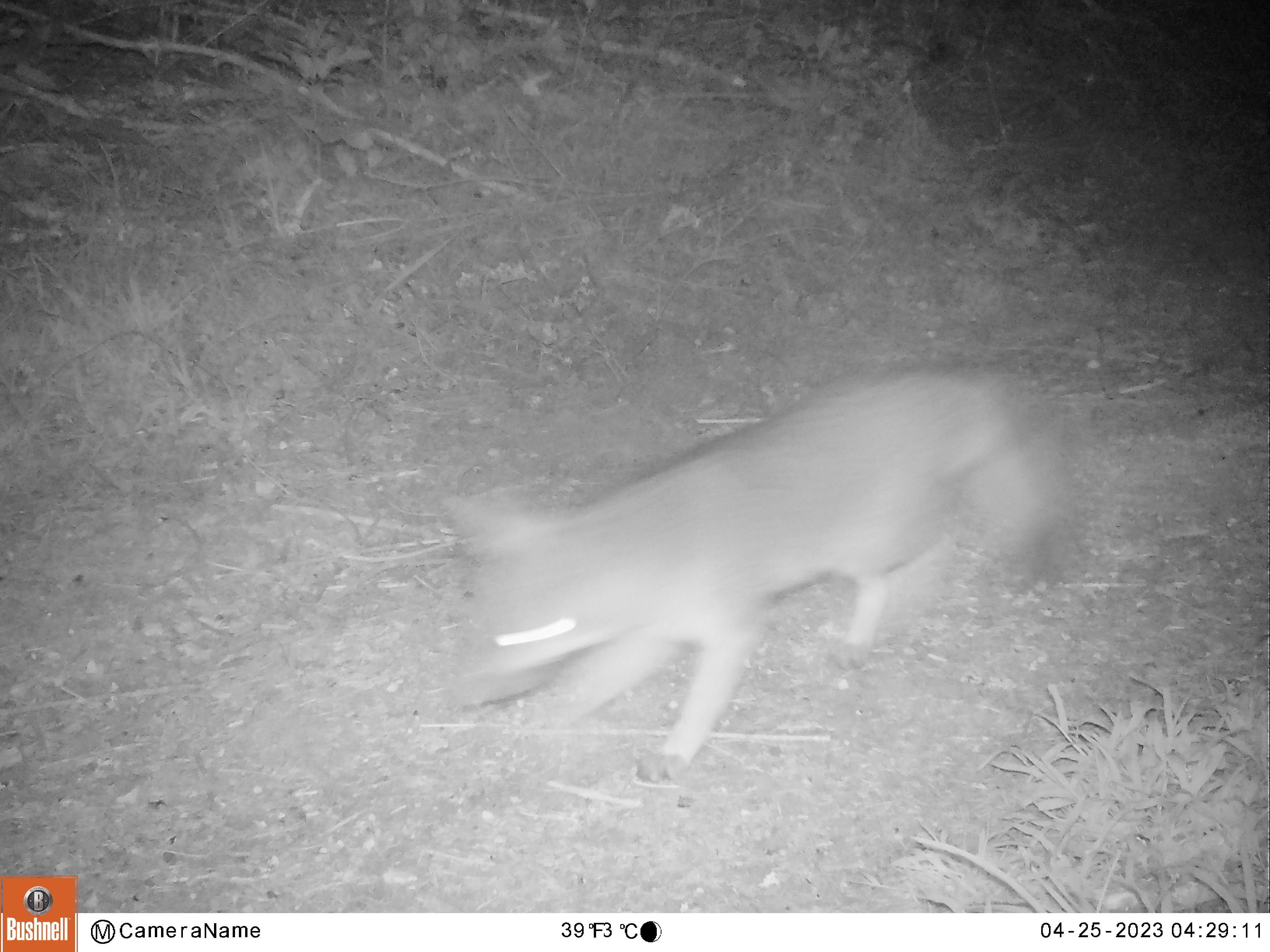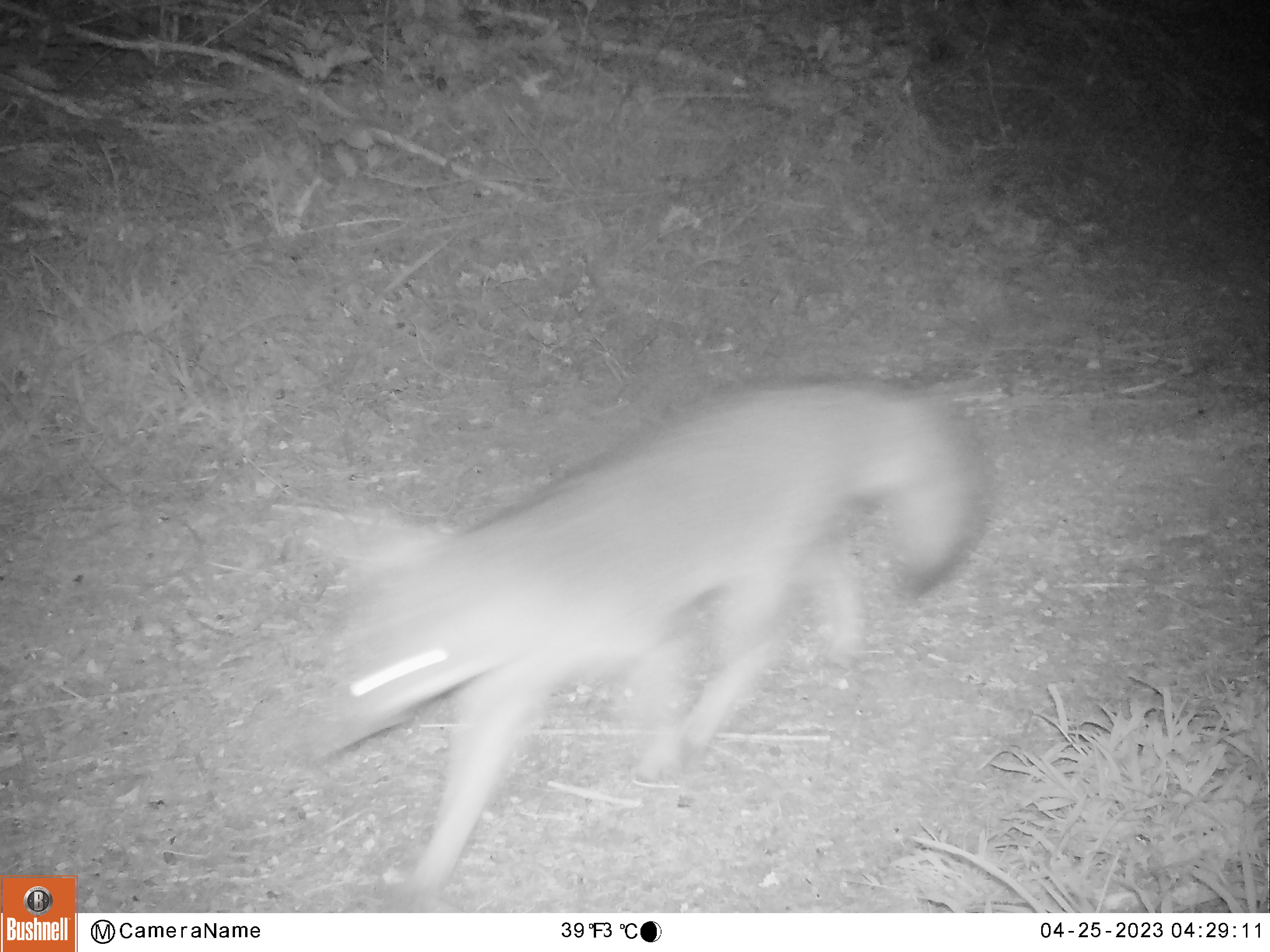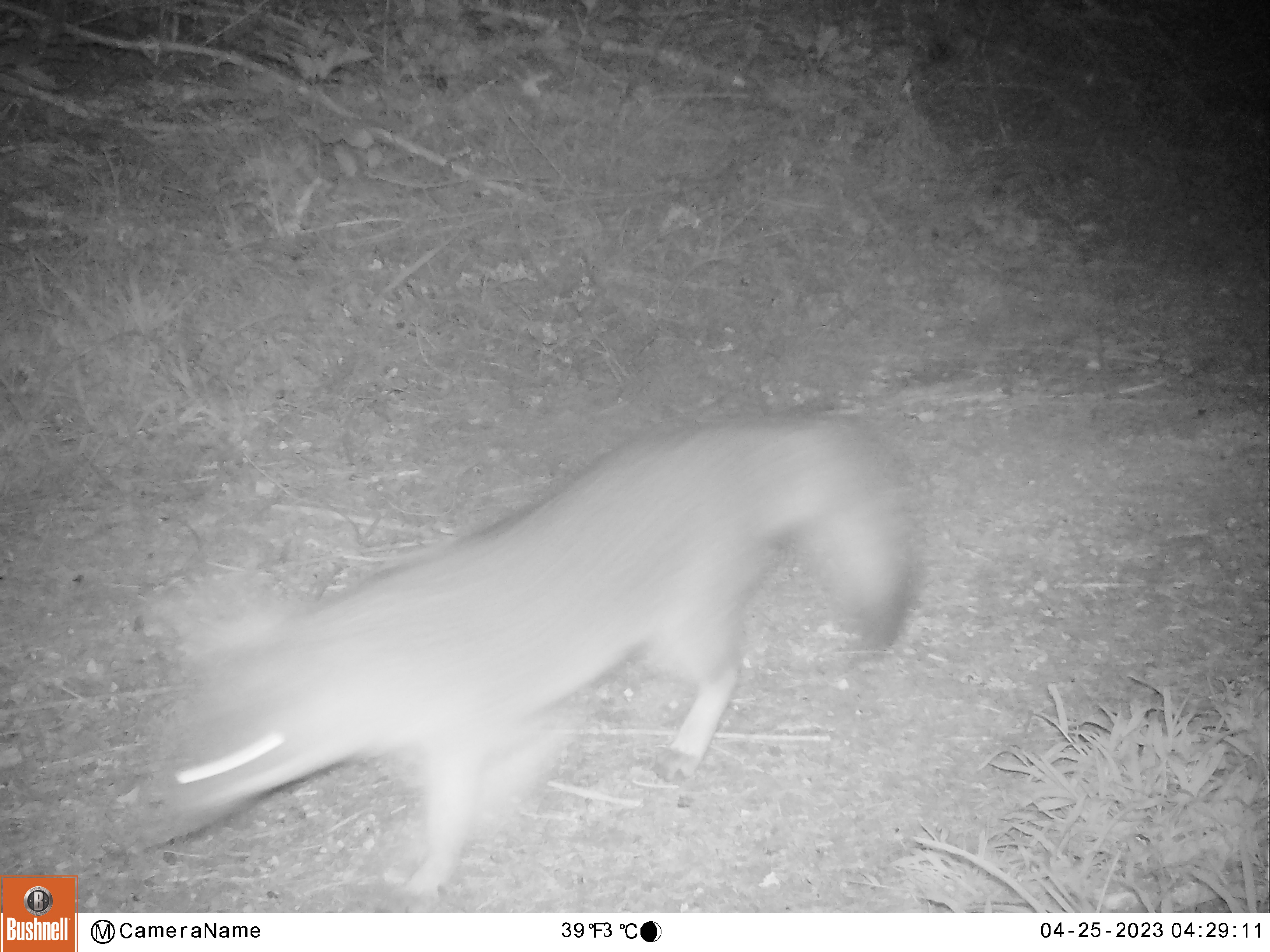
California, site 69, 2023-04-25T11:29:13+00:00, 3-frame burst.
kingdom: Animalia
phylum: Chordata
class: Mammalia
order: Carnivora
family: Canidae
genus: Urocyon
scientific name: Urocyon cinereoargenteus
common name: gray fox